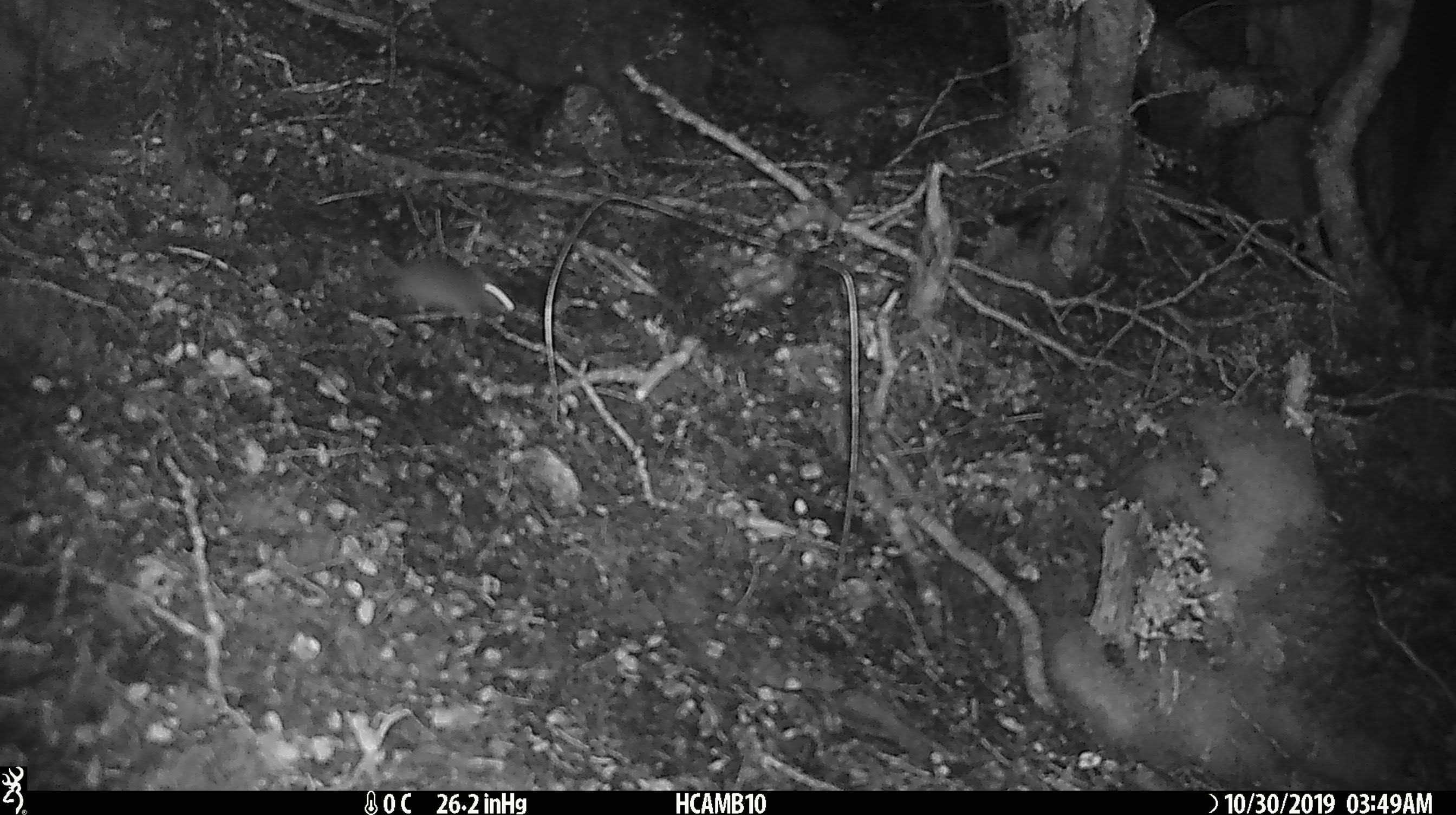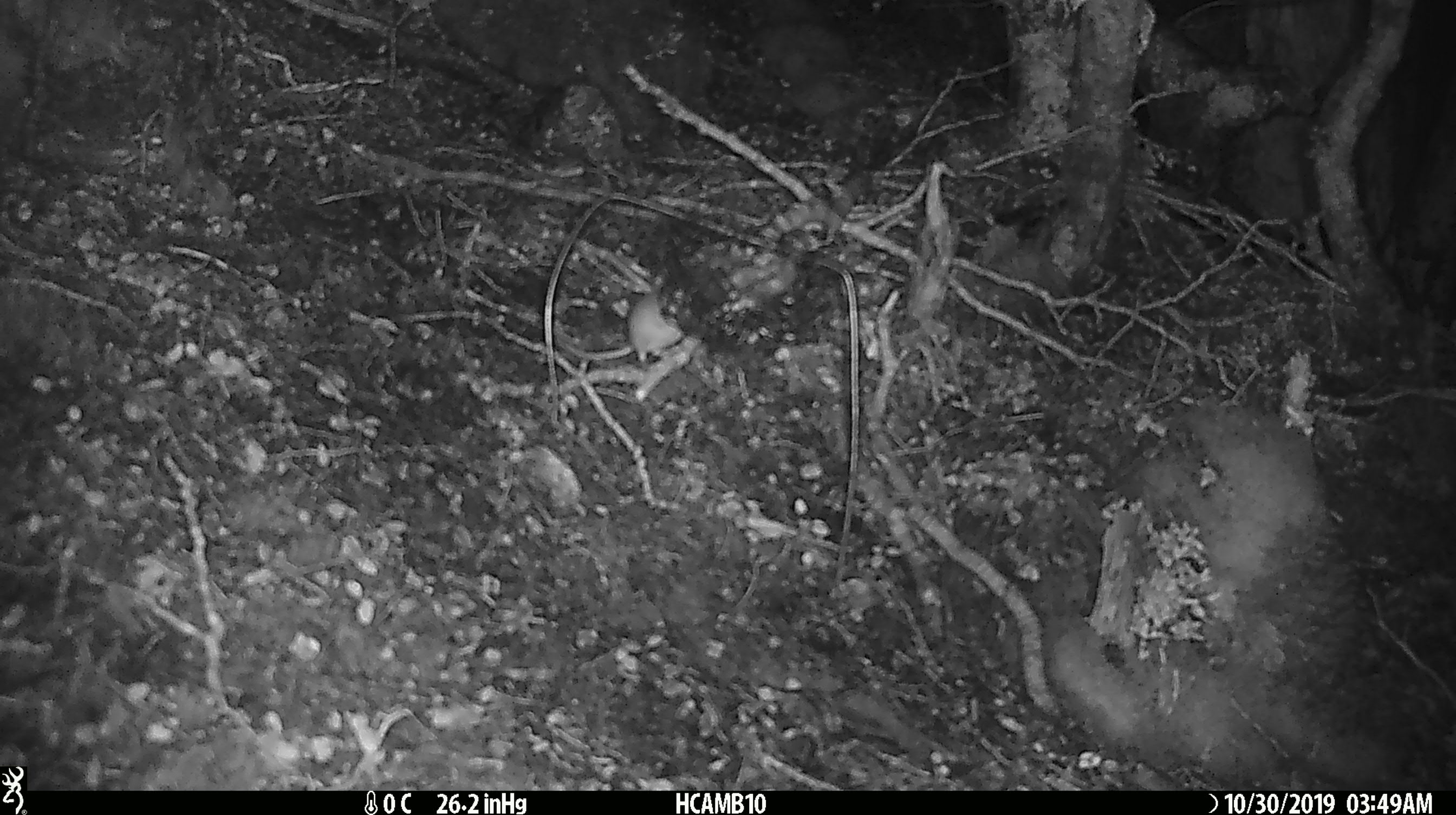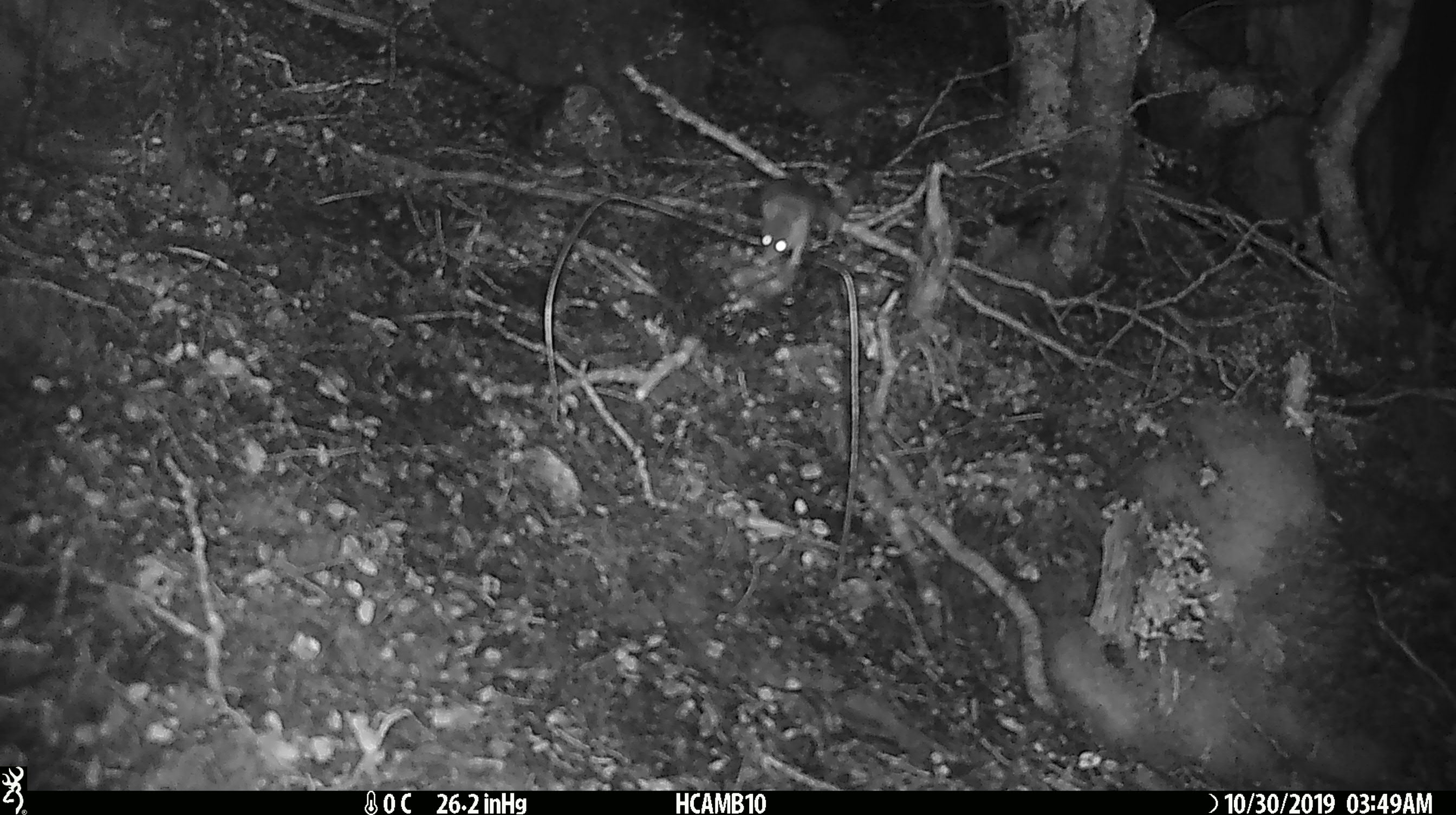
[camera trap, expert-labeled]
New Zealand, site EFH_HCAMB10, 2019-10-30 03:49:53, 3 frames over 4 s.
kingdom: Animalia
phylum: Chordata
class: Mammalia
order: Rodentia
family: Muridae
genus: Mus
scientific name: Mus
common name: mouse